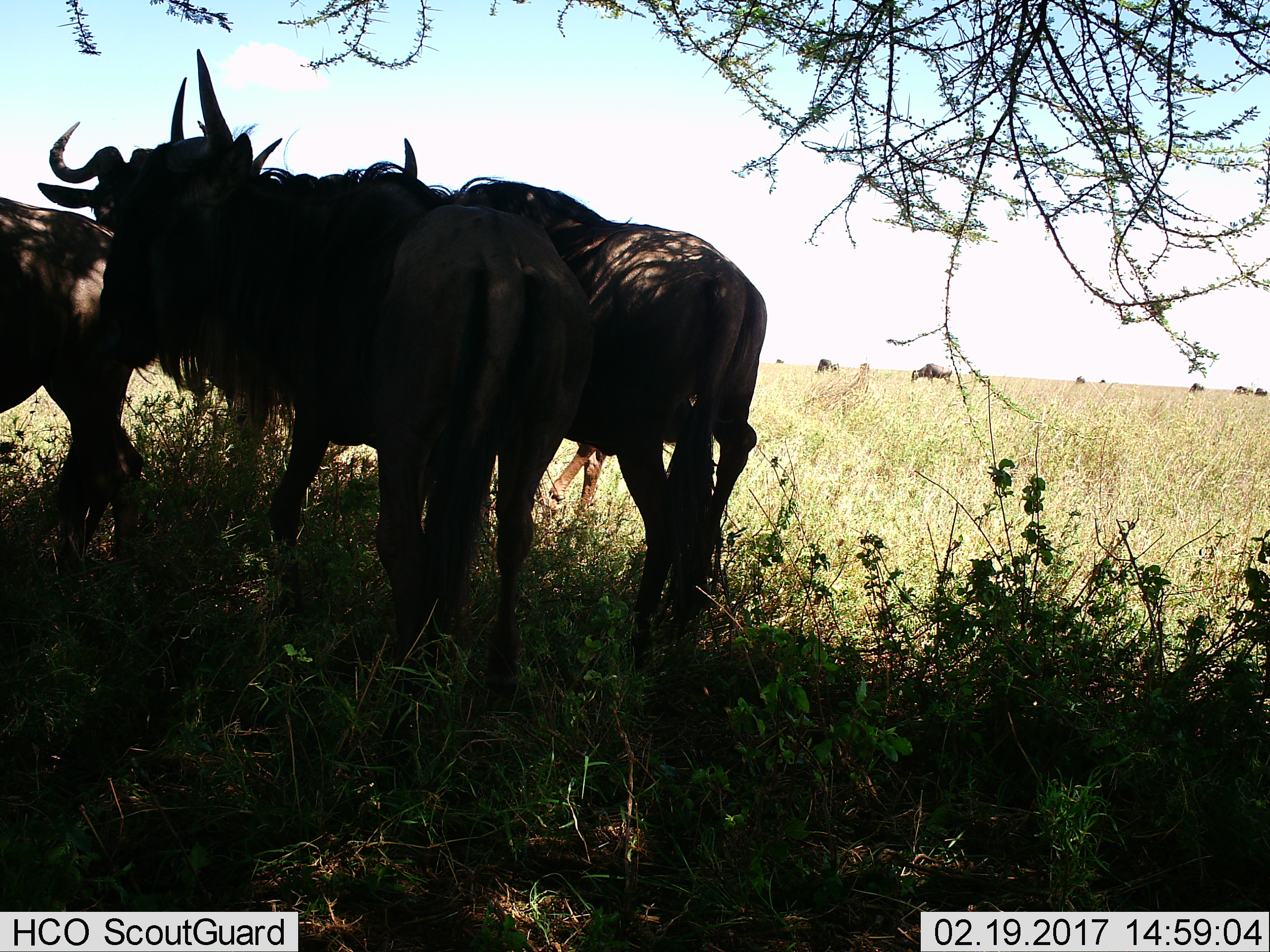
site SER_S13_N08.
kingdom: Animalia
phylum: Chordata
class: Mammalia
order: Artiodactyla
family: Bovidae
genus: Connochaetes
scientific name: Connochaetes taurinus taurinus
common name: blue wildebeest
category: wildebeestblue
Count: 9.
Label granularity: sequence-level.